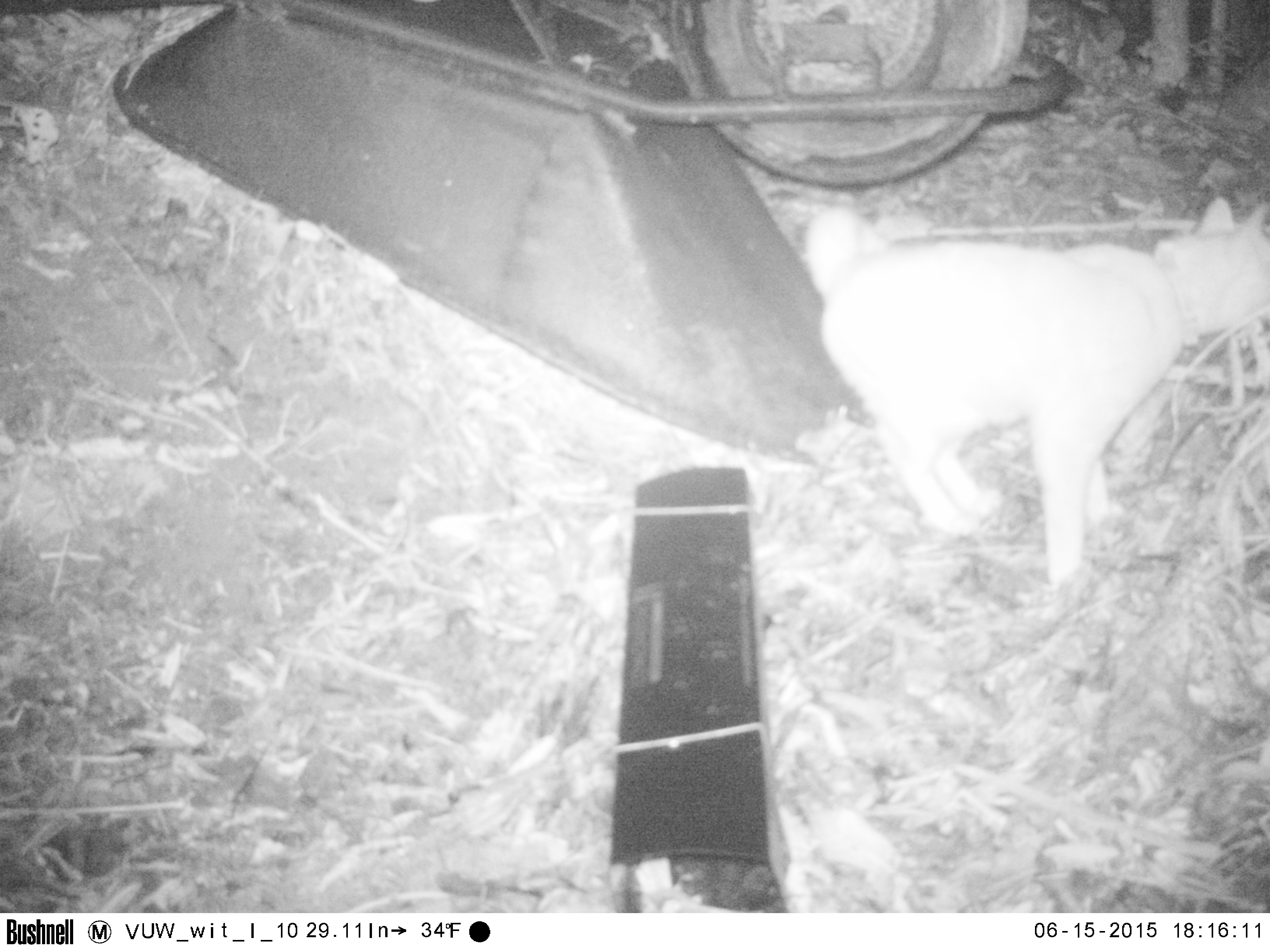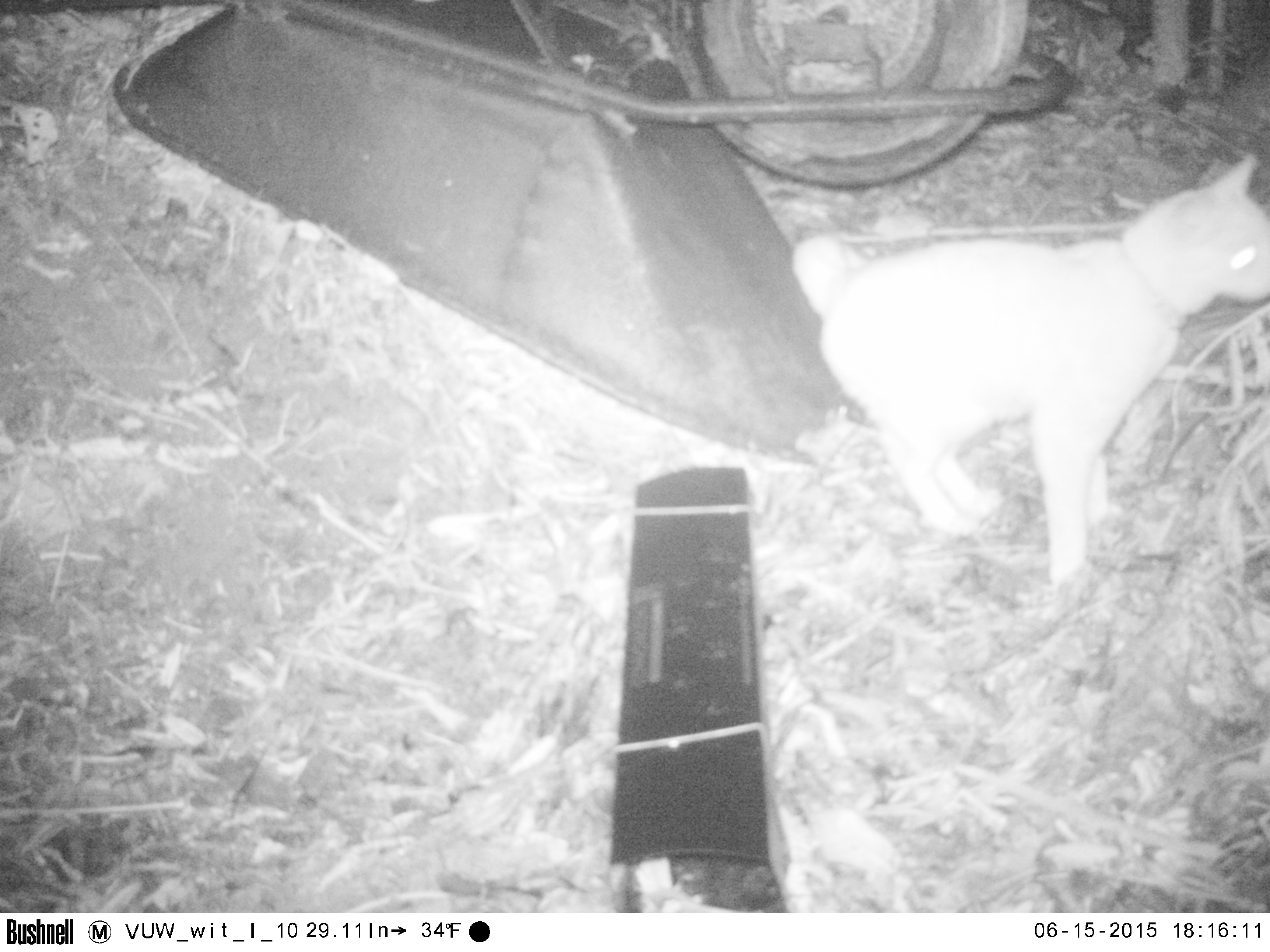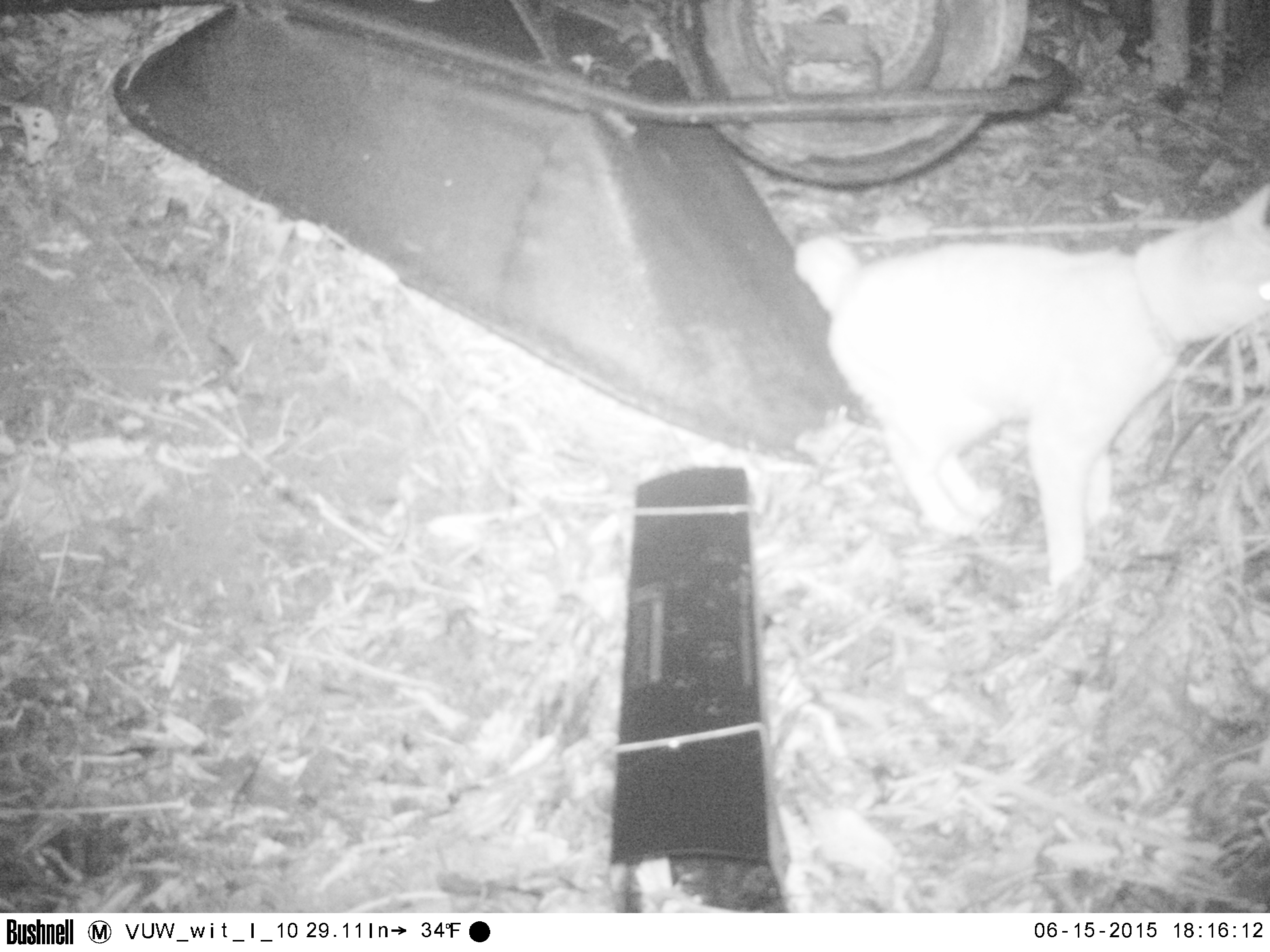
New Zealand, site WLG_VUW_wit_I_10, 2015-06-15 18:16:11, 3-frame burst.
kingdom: Animalia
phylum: Chordata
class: Mammalia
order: Carnivora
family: Felidae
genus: Felis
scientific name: Felis catus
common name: domestic cat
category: cat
Cat (domestic cat) (Felis catus).